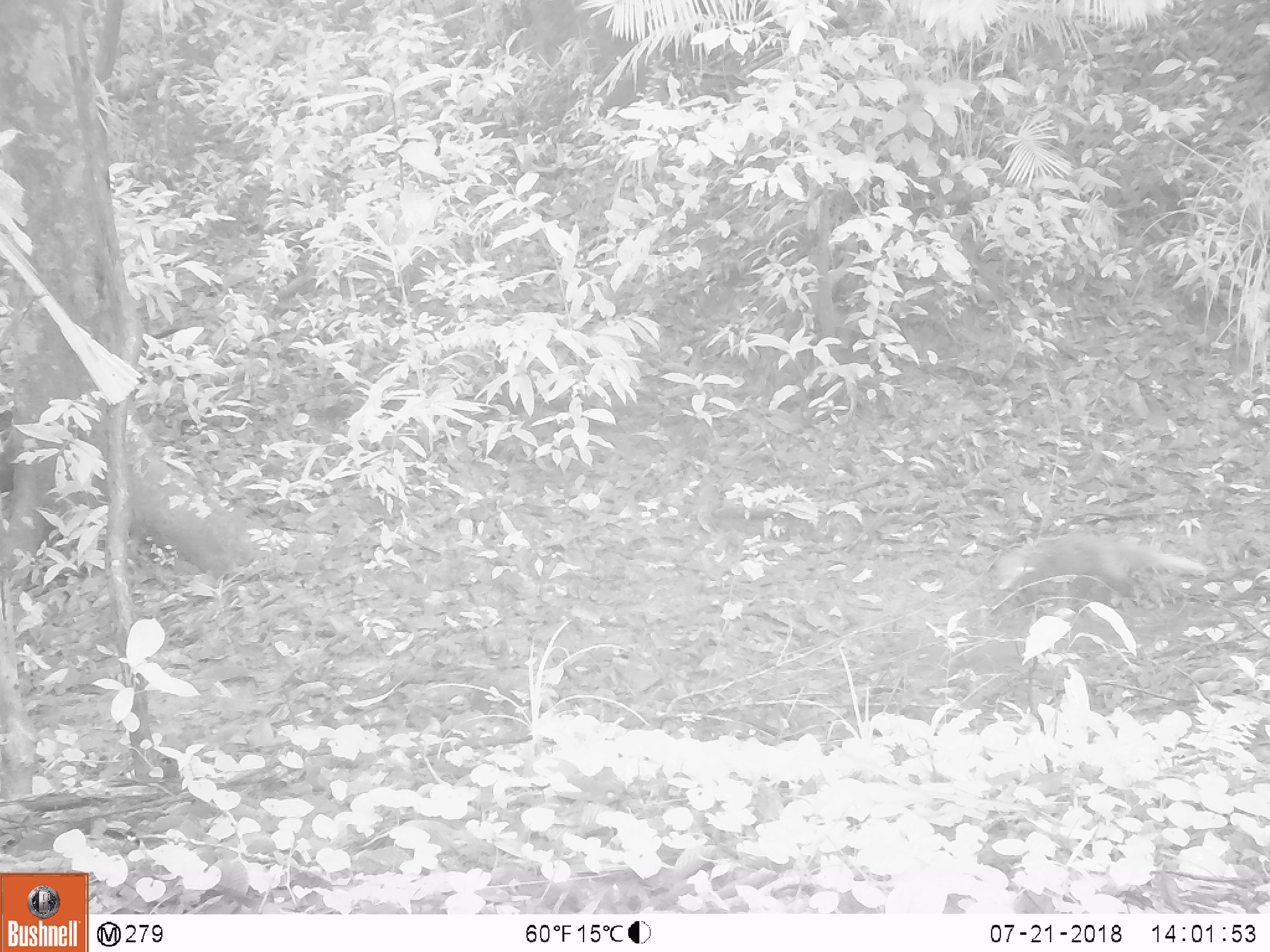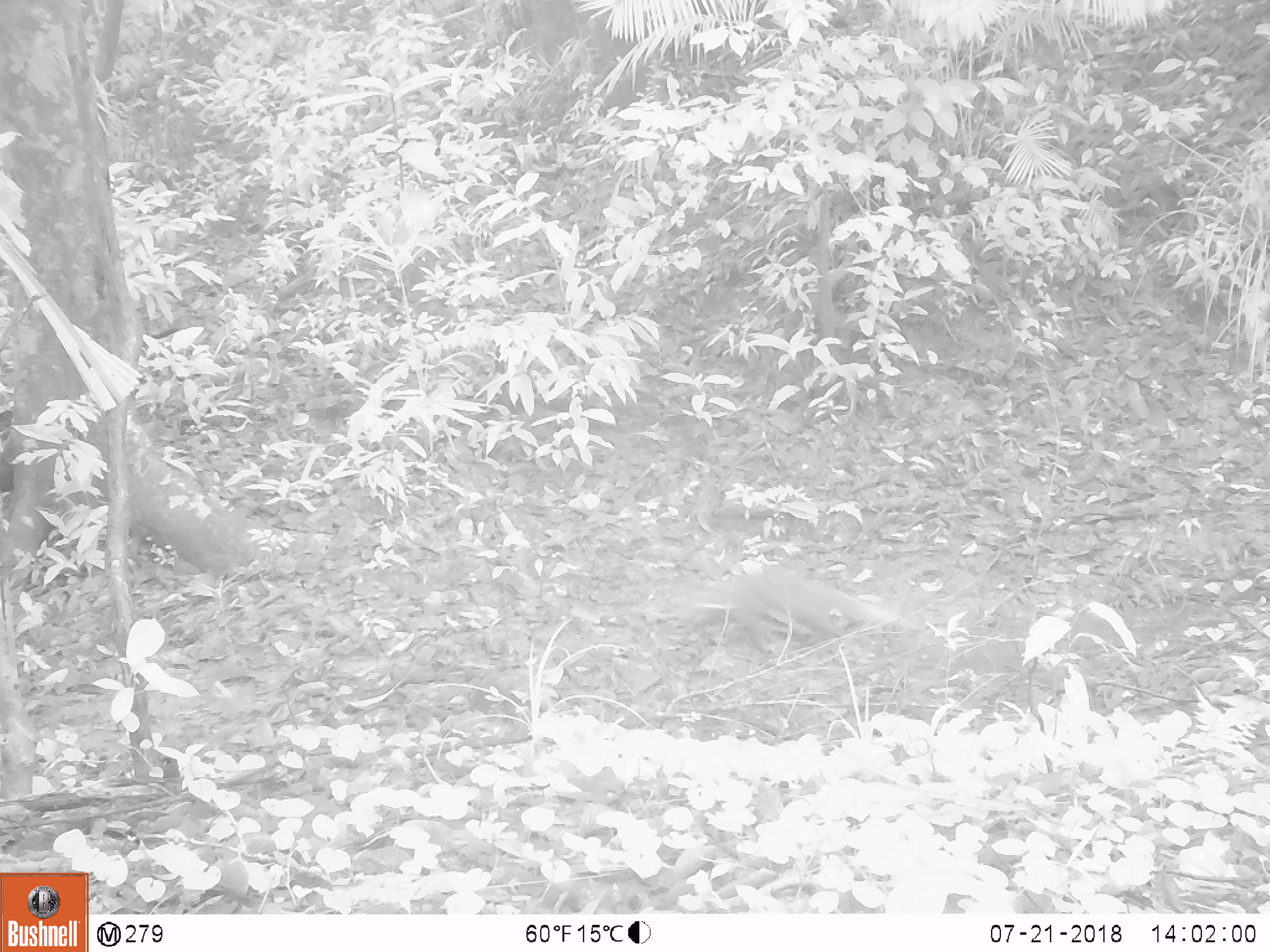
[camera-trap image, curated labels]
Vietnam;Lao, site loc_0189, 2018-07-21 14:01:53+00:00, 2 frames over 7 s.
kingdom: Animalia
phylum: Chordata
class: Mammalia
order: Carnivora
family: Herpestidae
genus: Urva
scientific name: Urva urva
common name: crab-eating mongoose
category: crab eating mongoose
Crab eating mongoose (crab-eating mongoose) (Urva urva). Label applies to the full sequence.